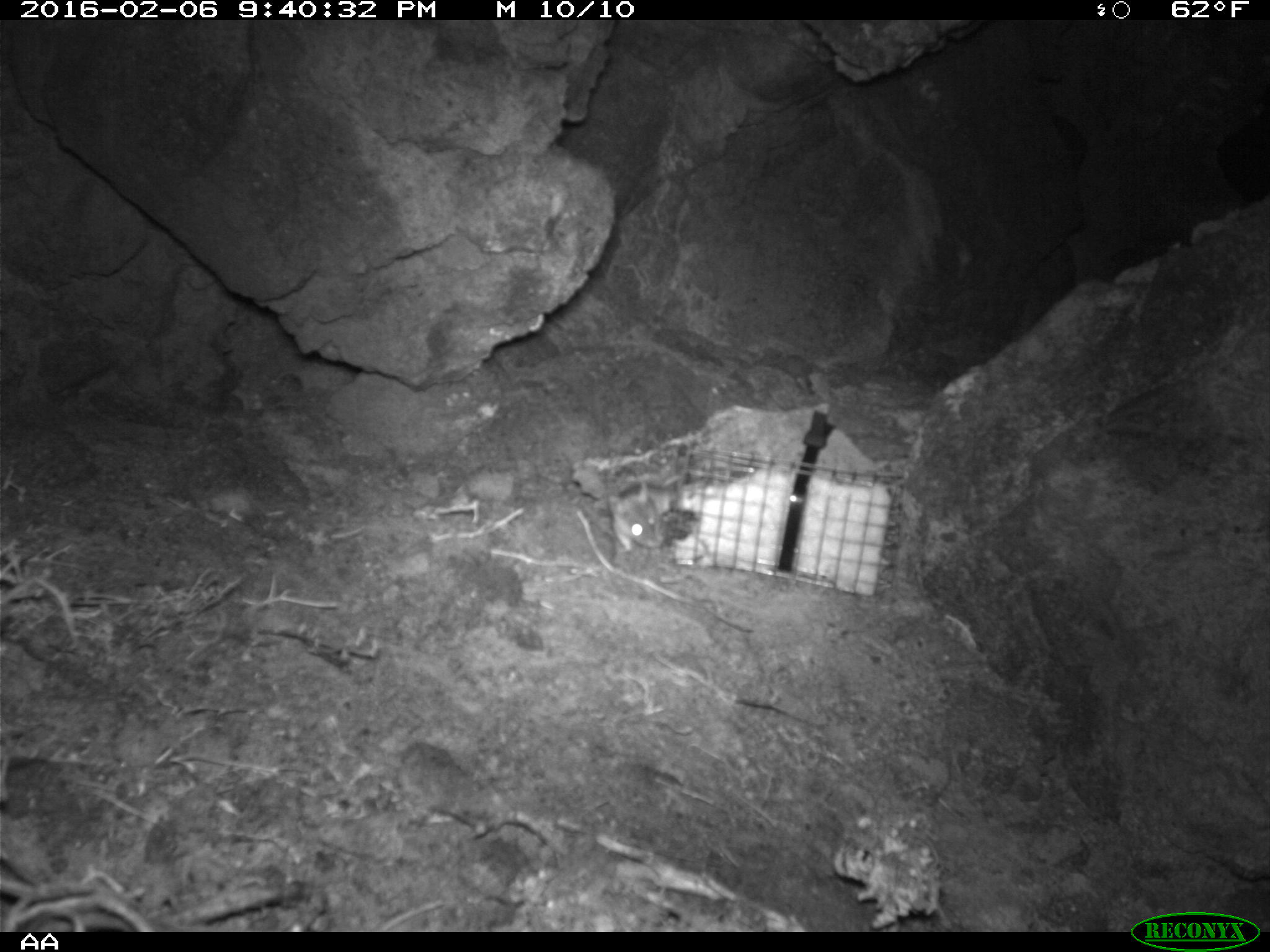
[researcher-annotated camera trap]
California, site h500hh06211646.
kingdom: Animalia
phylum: Chordata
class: Mammalia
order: Rodentia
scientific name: Rodentia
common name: rodent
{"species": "rodent (Rodentia)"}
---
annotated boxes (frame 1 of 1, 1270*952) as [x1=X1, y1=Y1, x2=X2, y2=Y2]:
rodent: [x1=607, y1=483, x2=678, y2=553]